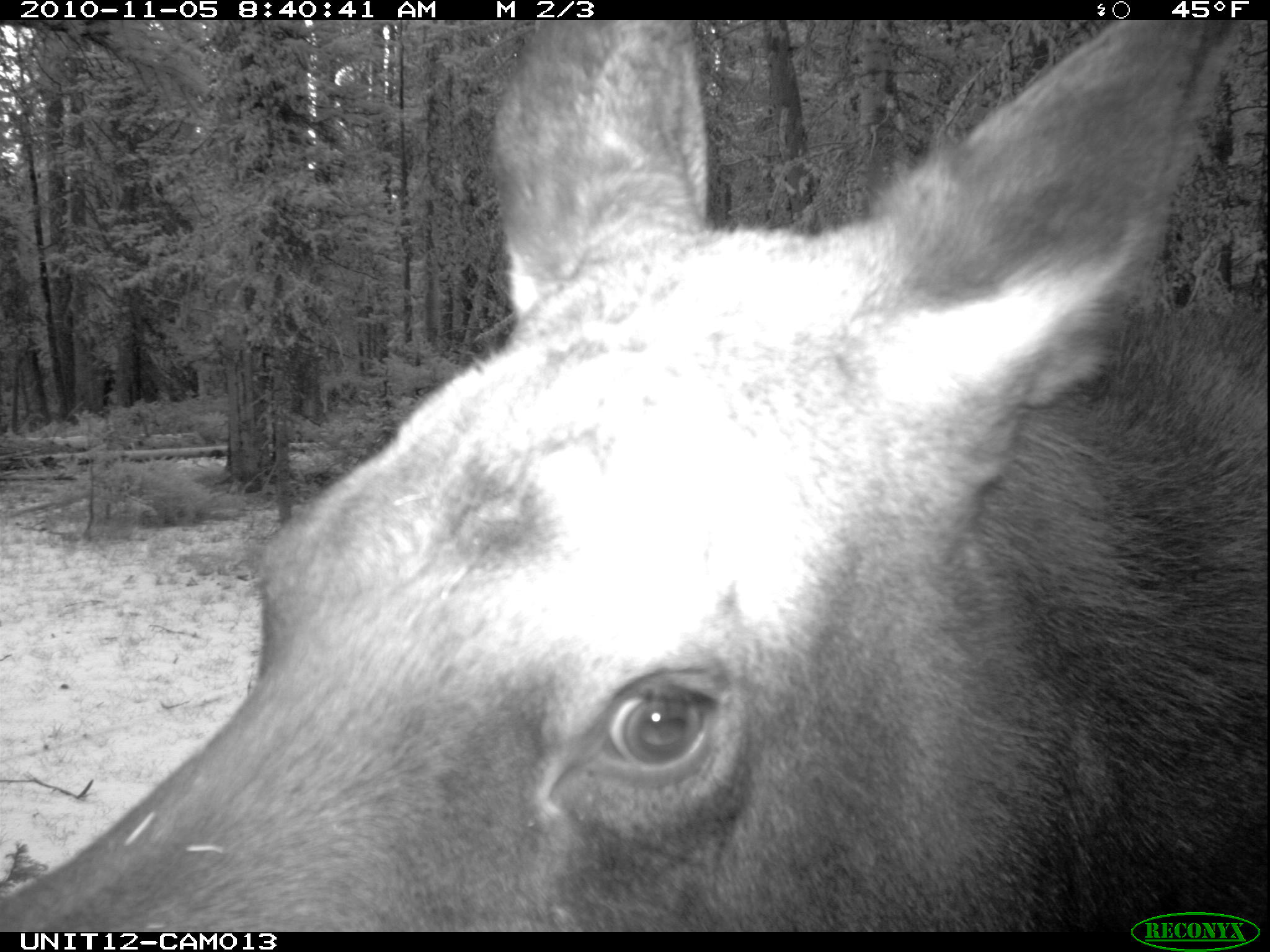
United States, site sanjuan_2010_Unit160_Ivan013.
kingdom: Animalia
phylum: Chordata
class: Mammalia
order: Artiodactyla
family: Cervidae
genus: Alces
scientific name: Alces alces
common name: moose